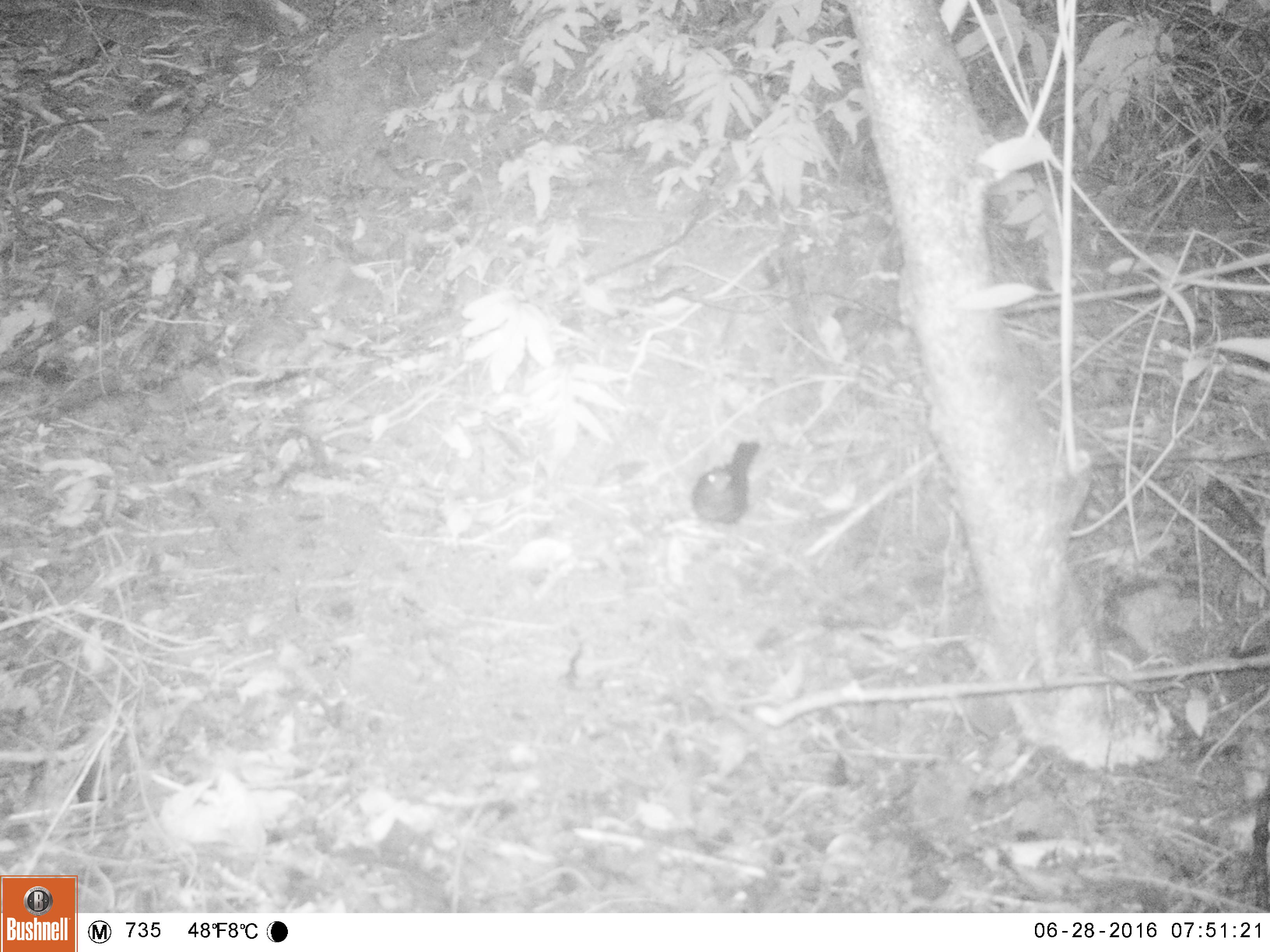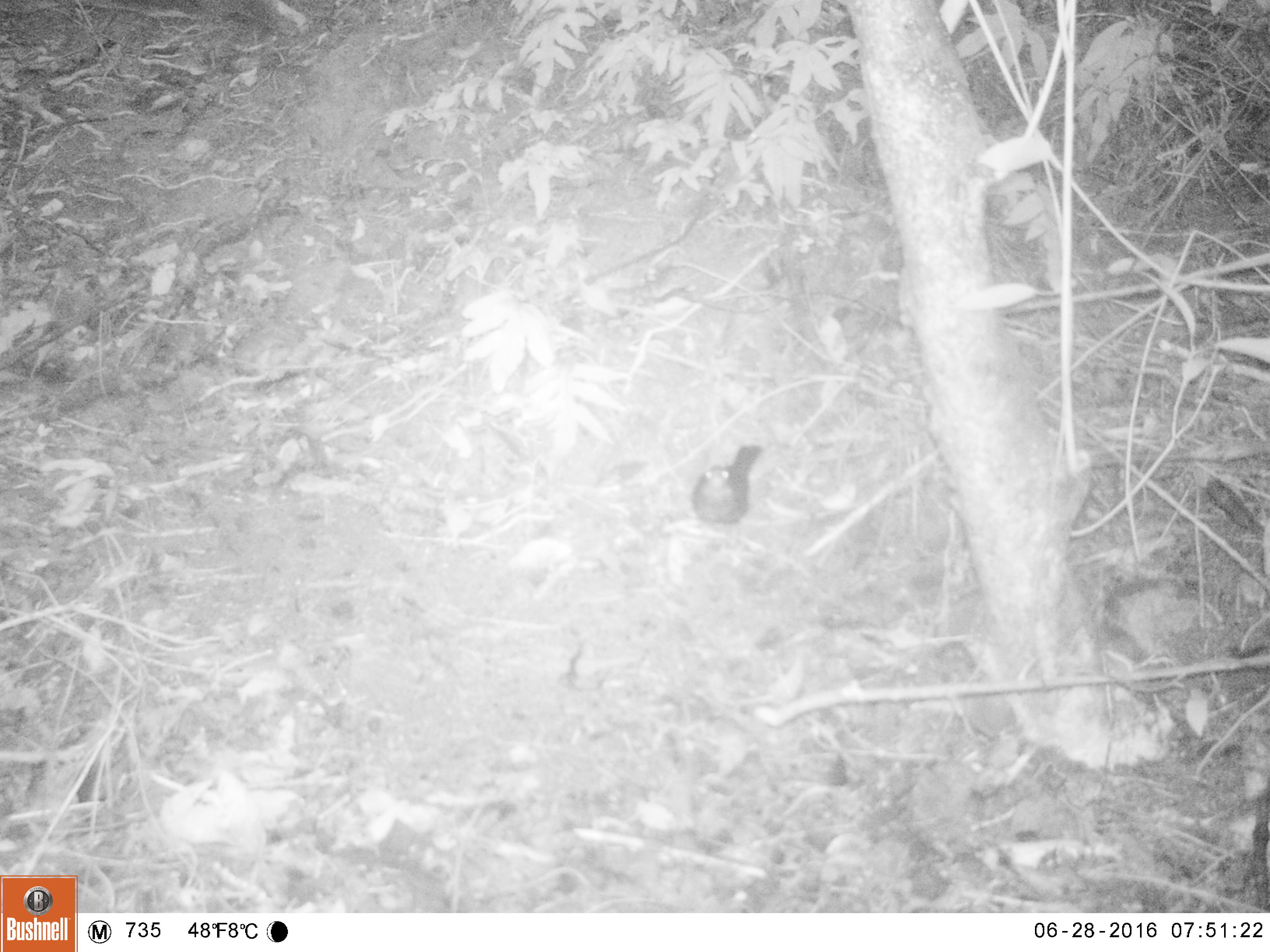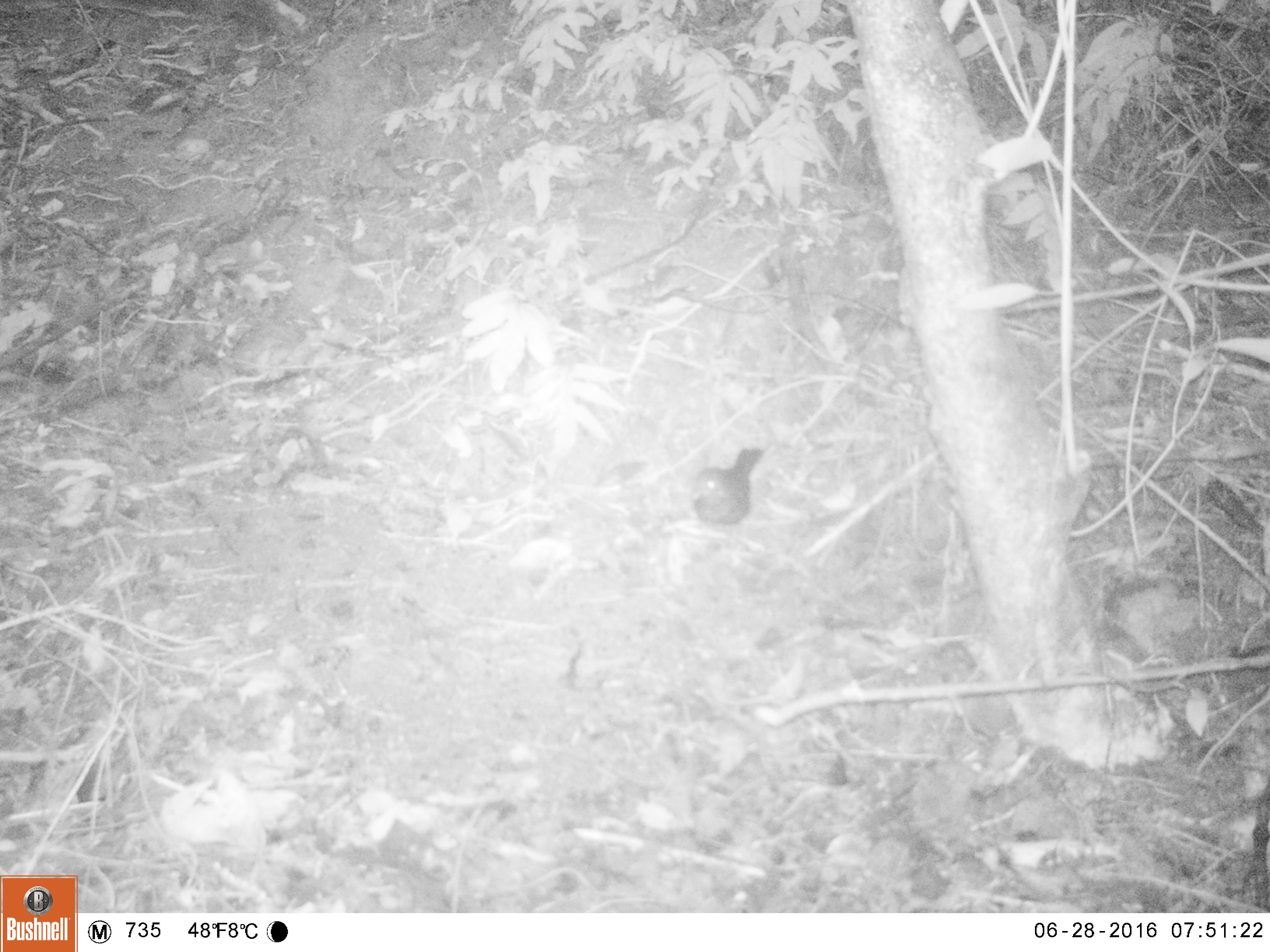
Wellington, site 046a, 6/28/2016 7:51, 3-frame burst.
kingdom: Animalia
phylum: Chordata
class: Aves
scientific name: Aves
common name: bird